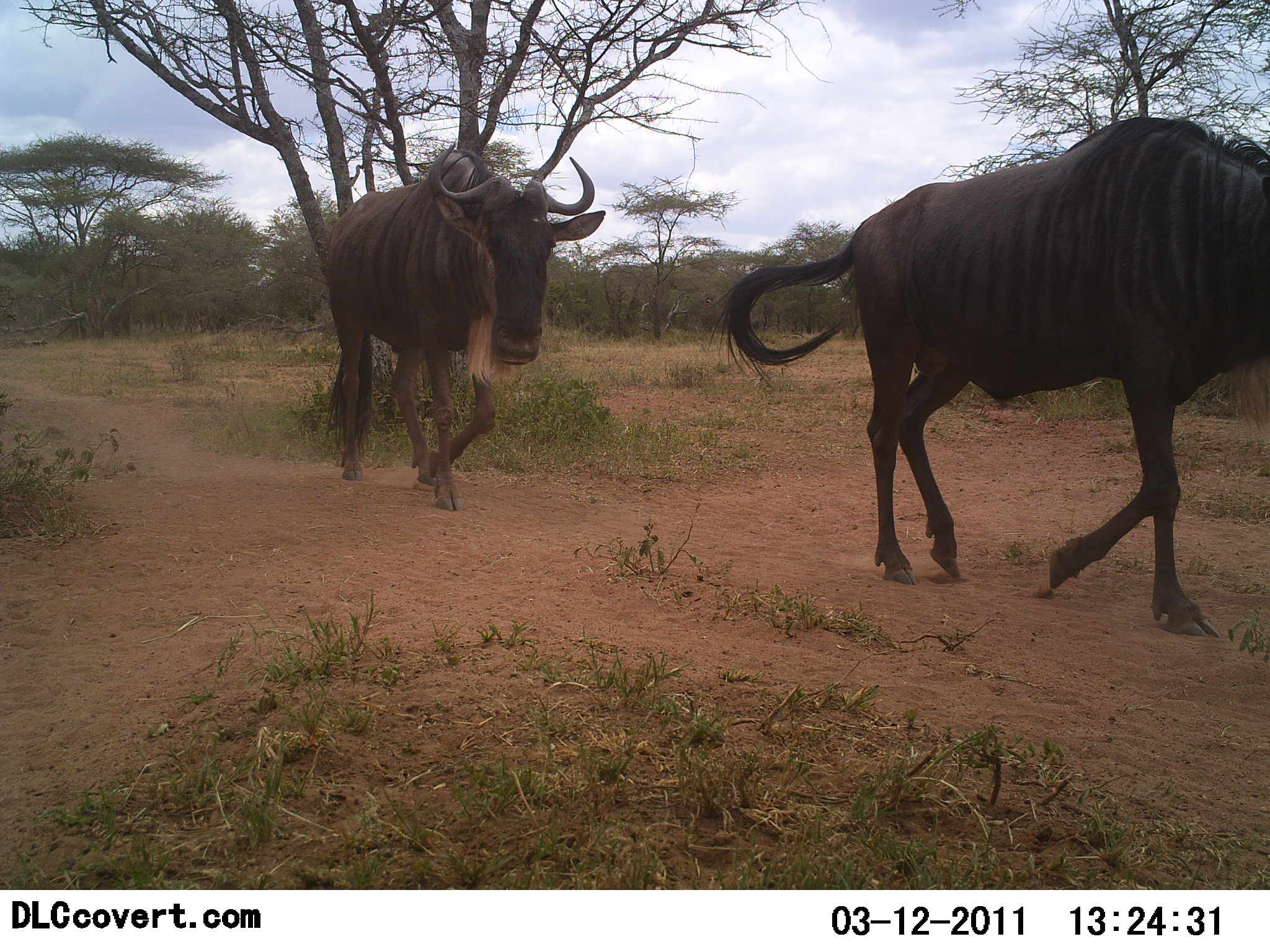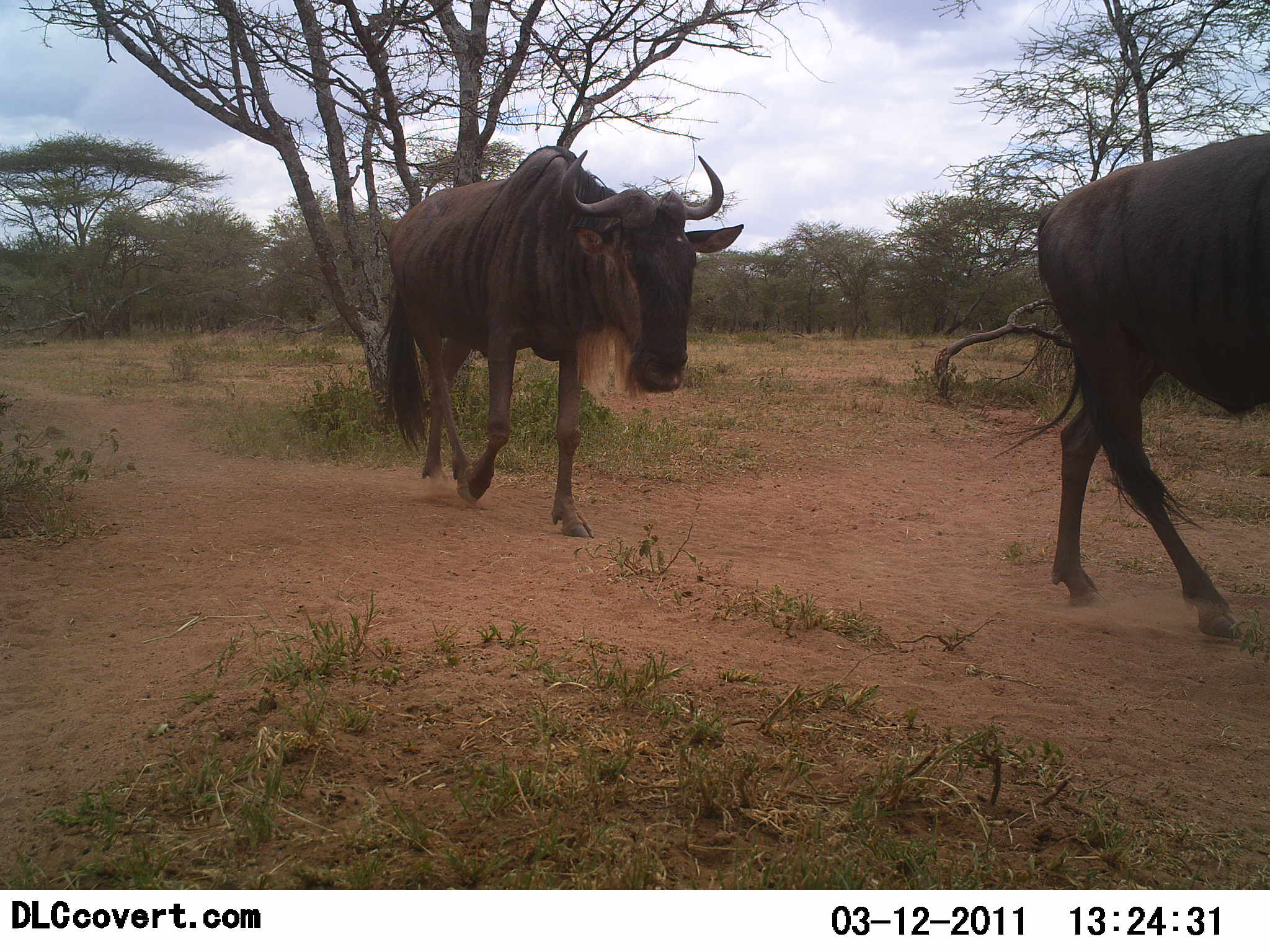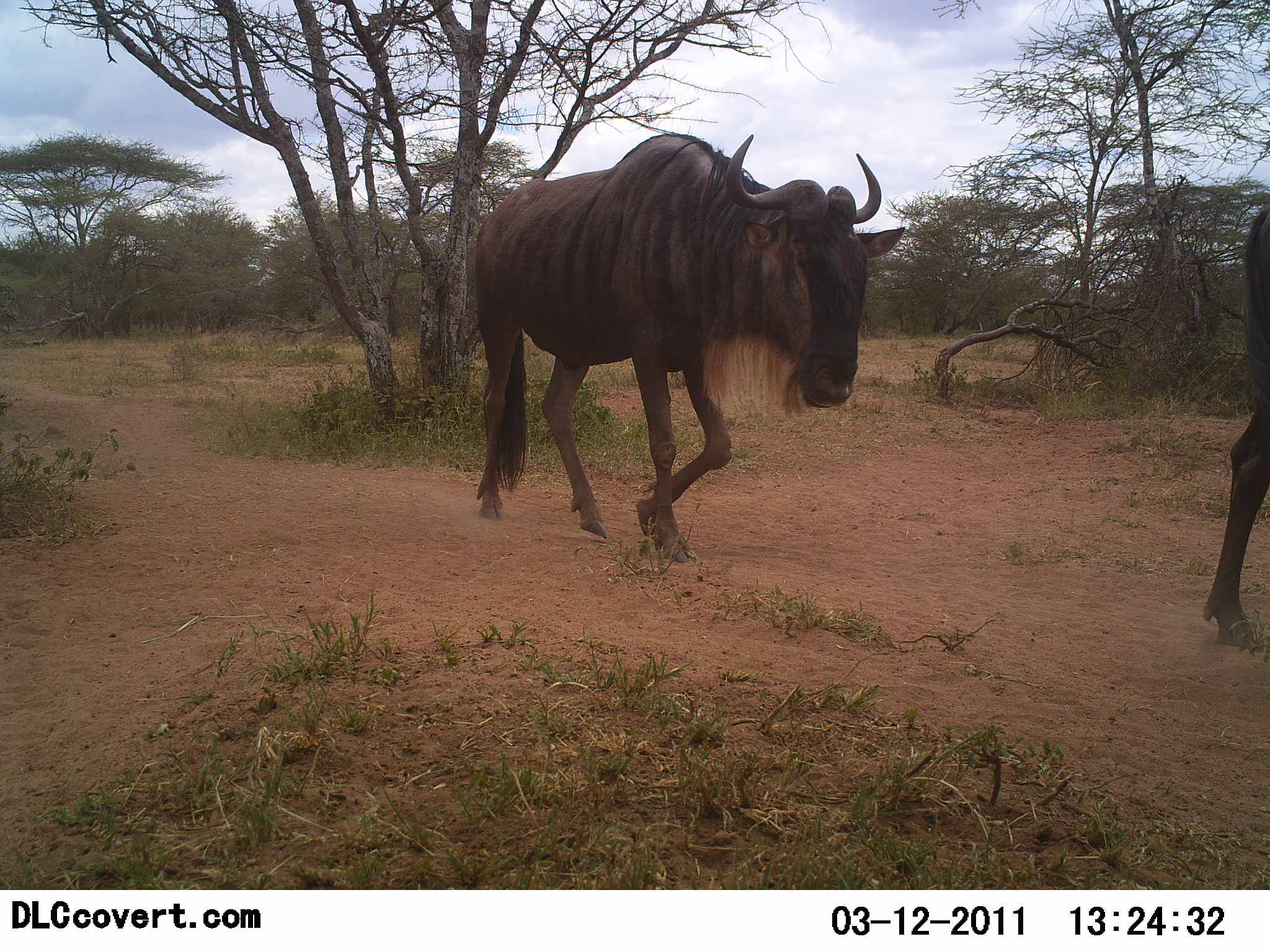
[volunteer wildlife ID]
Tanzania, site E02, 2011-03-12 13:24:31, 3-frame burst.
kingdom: Animalia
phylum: Chordata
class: Mammalia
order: Artiodactyla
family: Bovidae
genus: Connochaetes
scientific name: Connochaetes taurinus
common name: blue wildebeest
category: wildebeest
Wildebeest (blue wildebeest) (Connochaetes taurinus), count 2. Behavior (volunteer vote fractions): standing 7%, resting 0%, moving 100%, interacting 0%. Young present (vote fraction): 0%. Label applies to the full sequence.